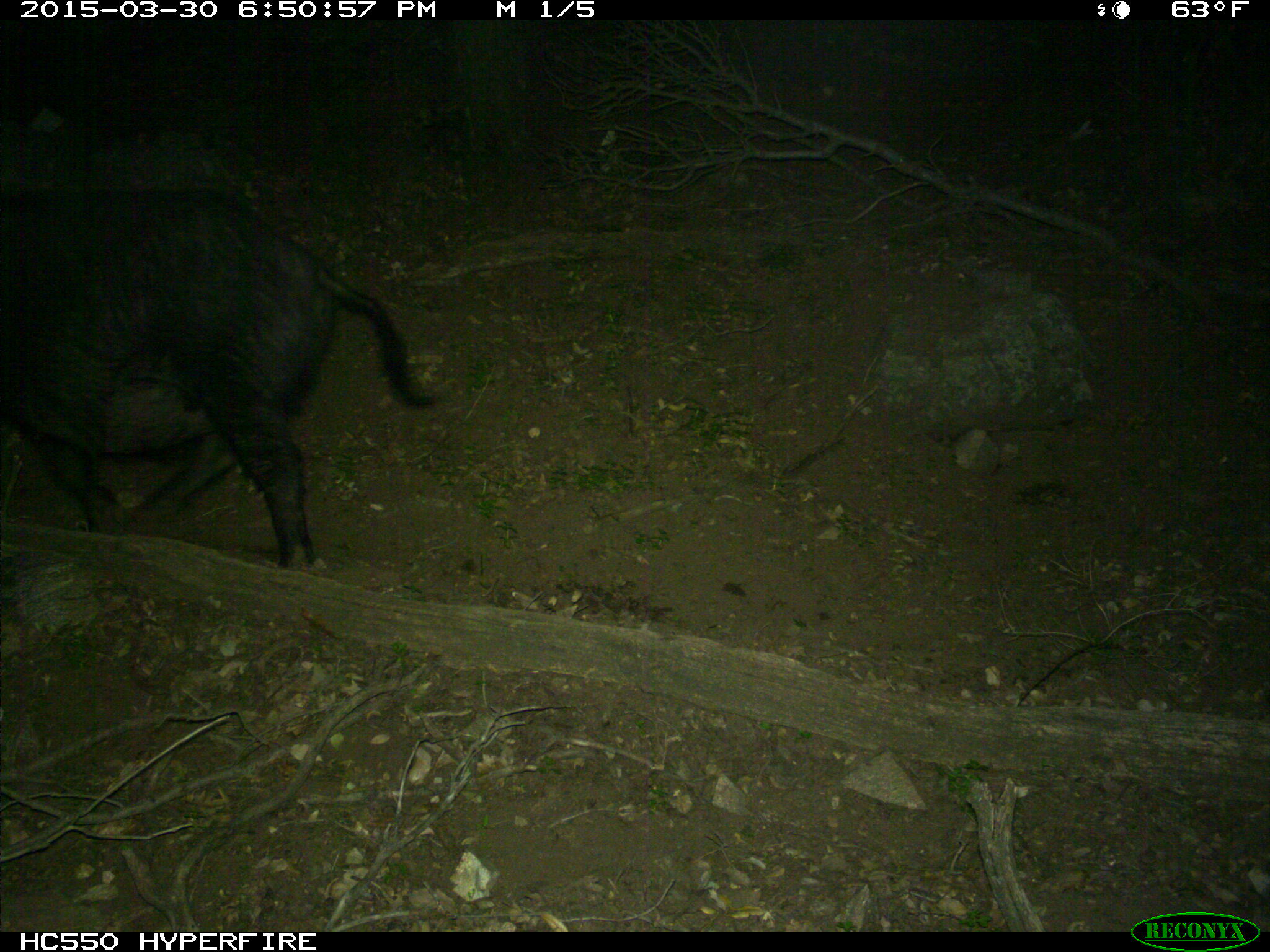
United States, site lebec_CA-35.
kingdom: Animalia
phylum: Chordata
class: Mammalia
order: Artiodactyla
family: Suidae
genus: Sus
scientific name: Sus scrofa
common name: wild boar